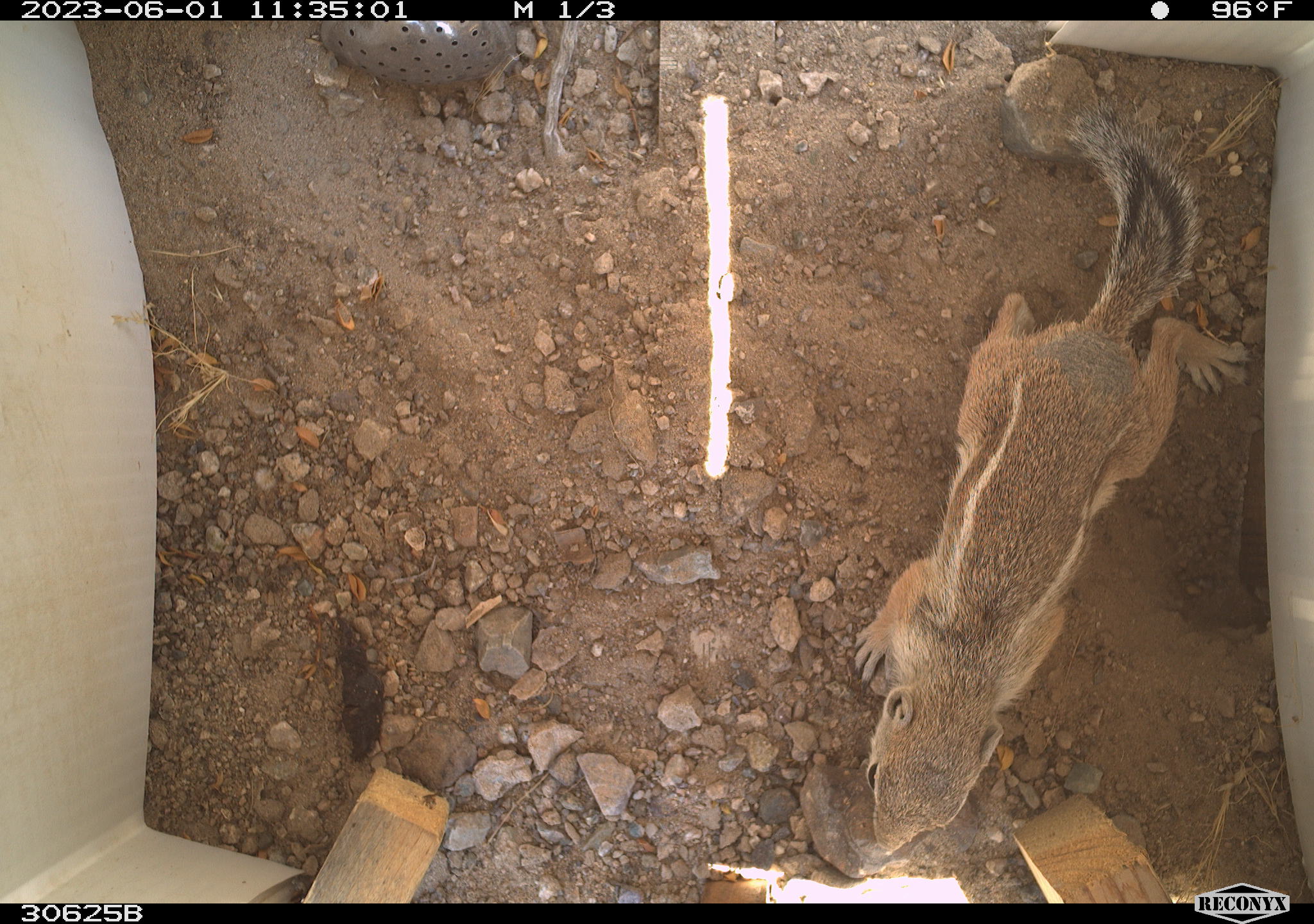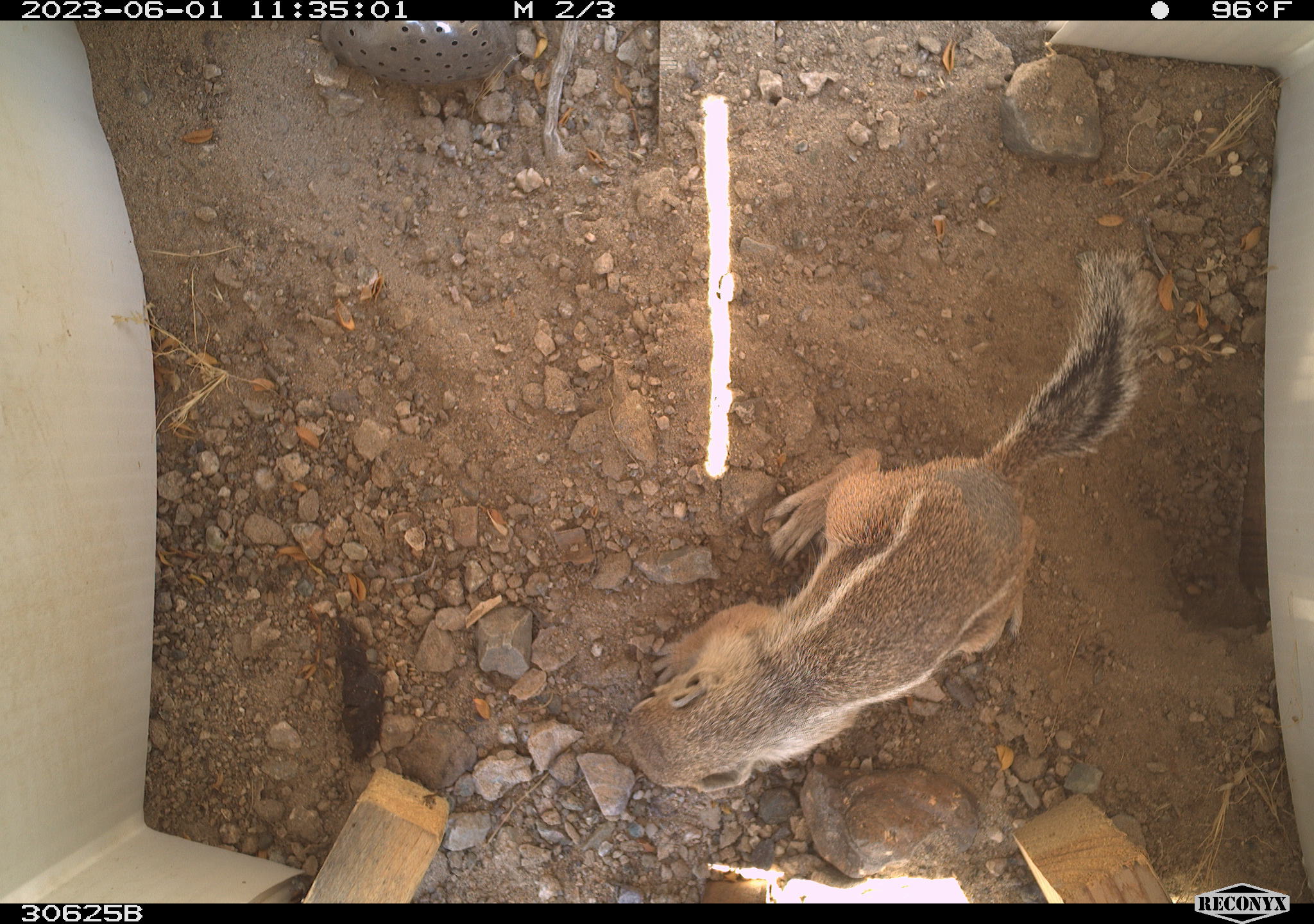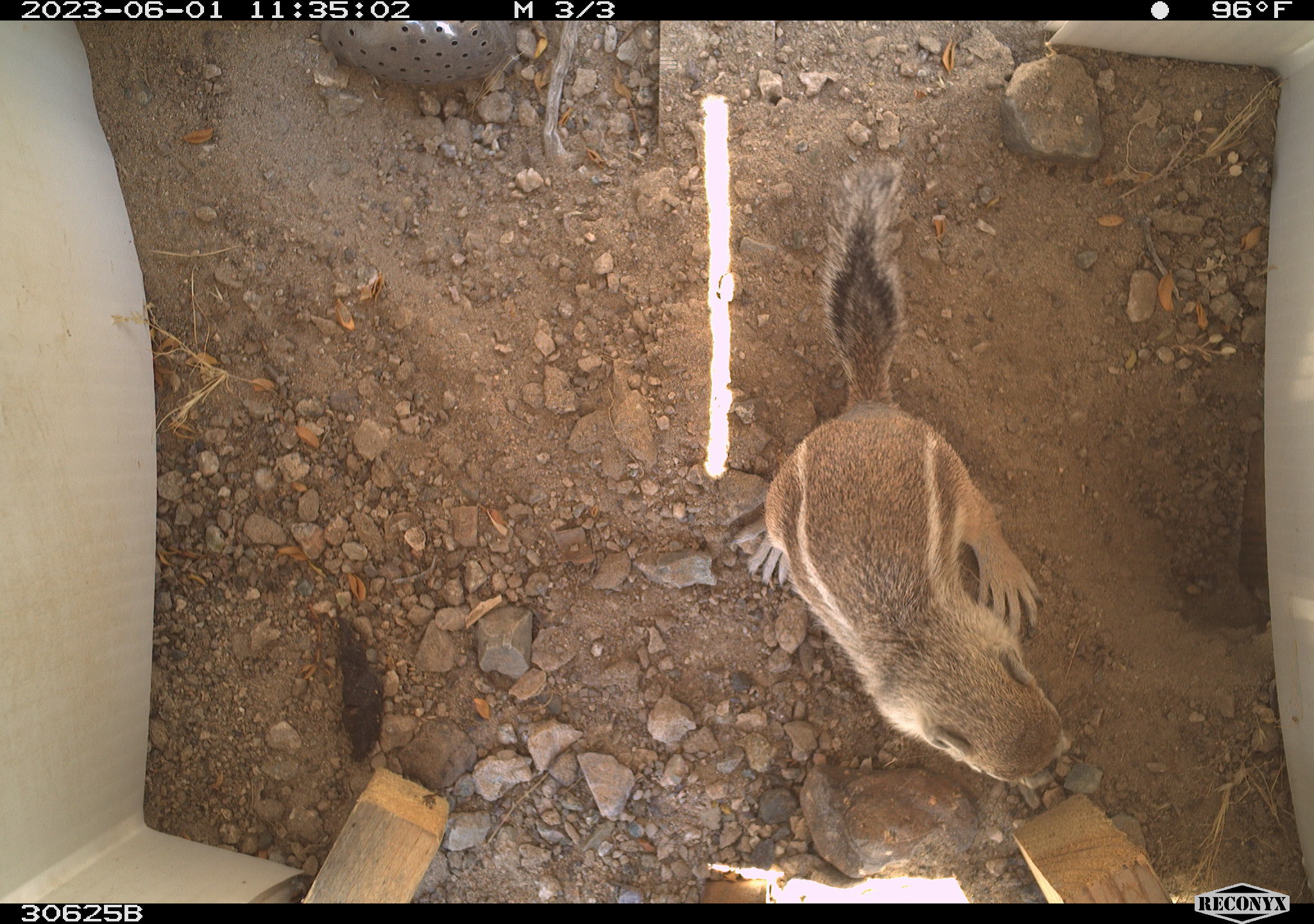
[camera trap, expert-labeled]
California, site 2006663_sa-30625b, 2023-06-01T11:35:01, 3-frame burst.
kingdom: Animalia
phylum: Chordata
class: Mammalia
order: Rodentia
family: Sciuridae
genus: Ammospermophilus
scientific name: Ammospermophilus leucurus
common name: white-tailed antelope squirrel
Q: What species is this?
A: White-tailed antelope squirrel (Ammospermophilus leucurus).